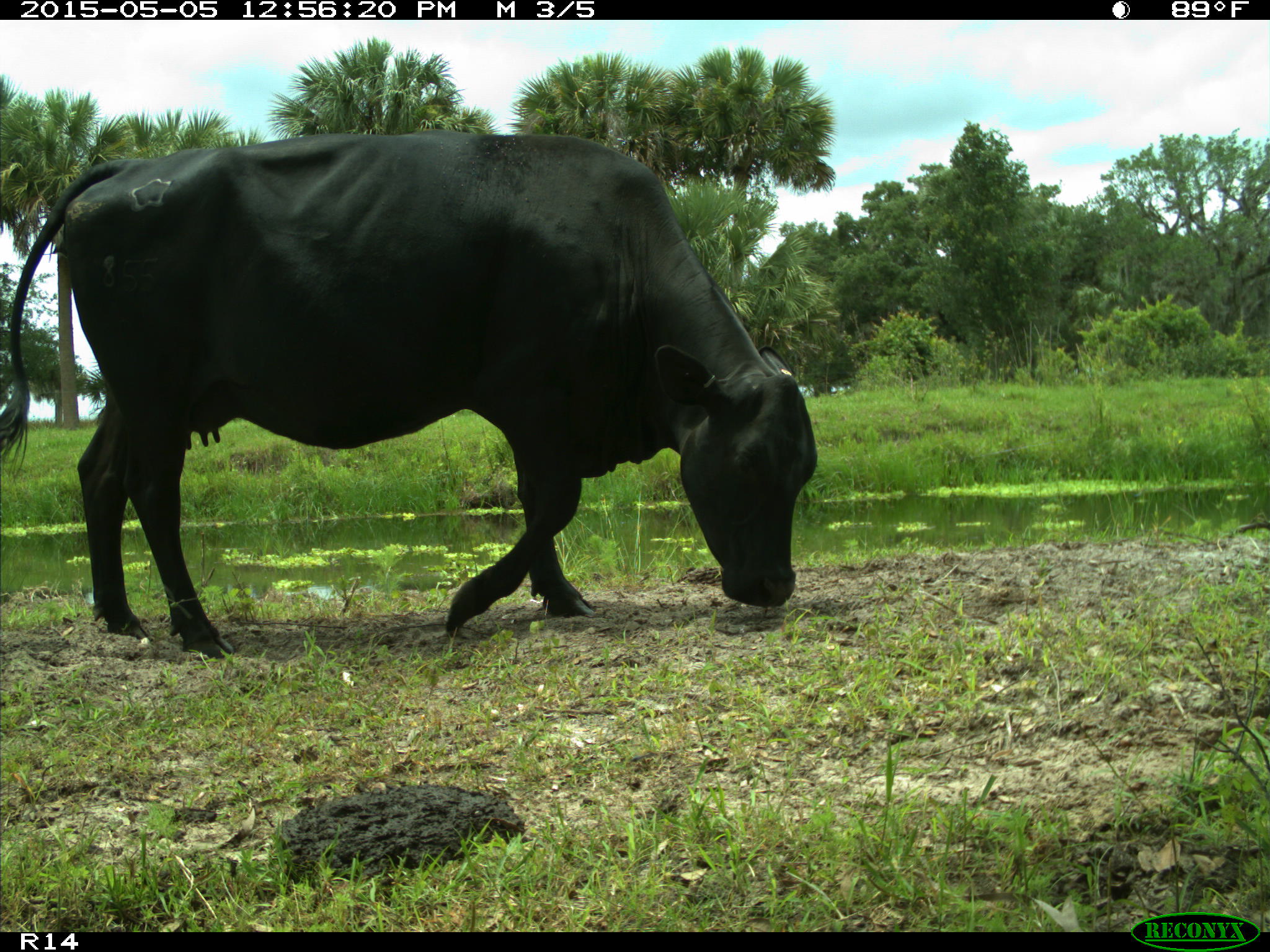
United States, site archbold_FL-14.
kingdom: Animalia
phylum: Chordata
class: Mammalia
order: Artiodactyla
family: Bovidae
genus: Bos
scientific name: Bos taurus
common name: domestic cow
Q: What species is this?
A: Bos taurus (domestic cow).